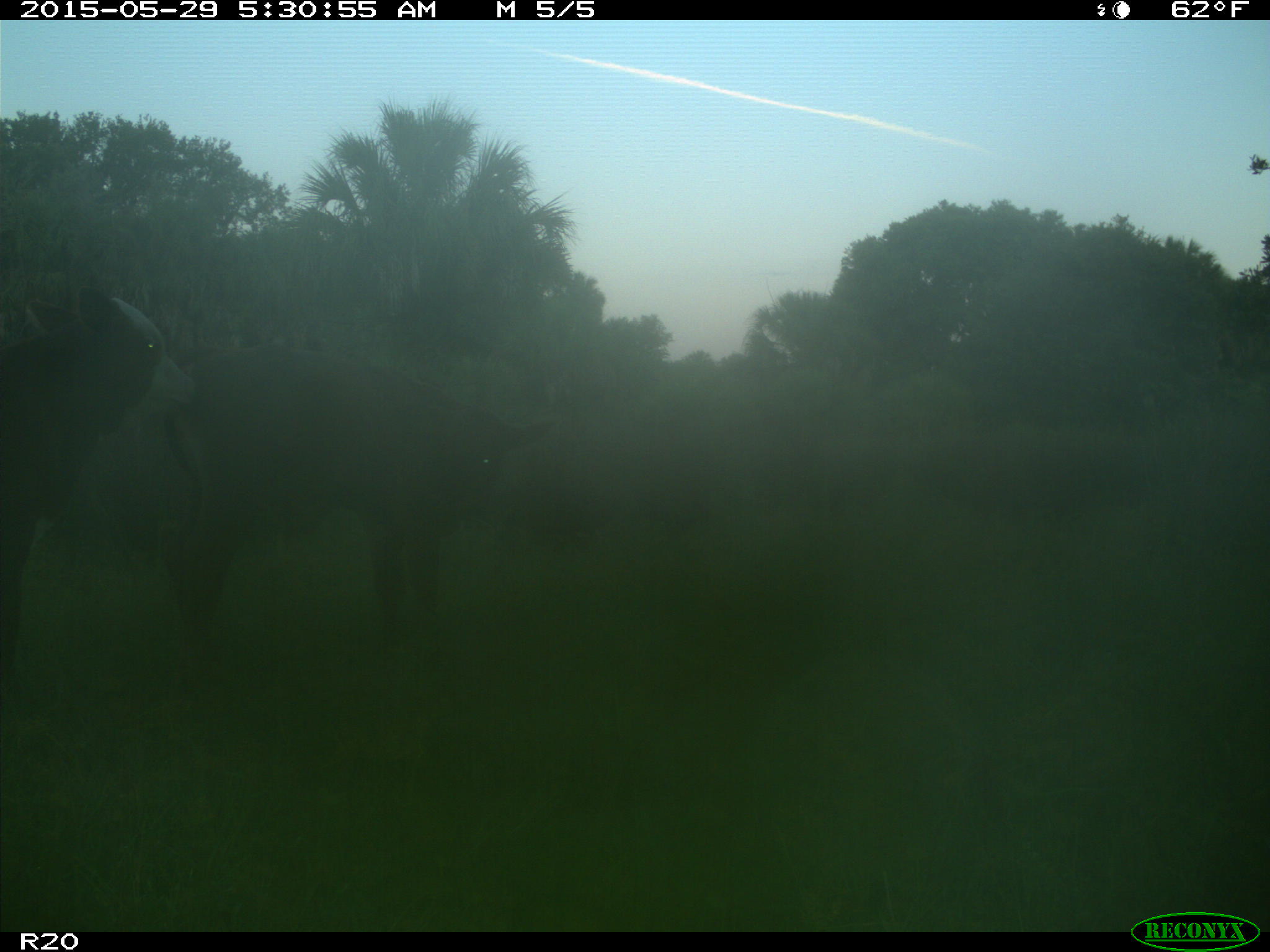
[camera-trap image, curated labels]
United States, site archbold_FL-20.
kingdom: Animalia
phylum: Chordata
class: Mammalia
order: Artiodactyla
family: Bovidae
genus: Bos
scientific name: Bos taurus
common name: domestic cow